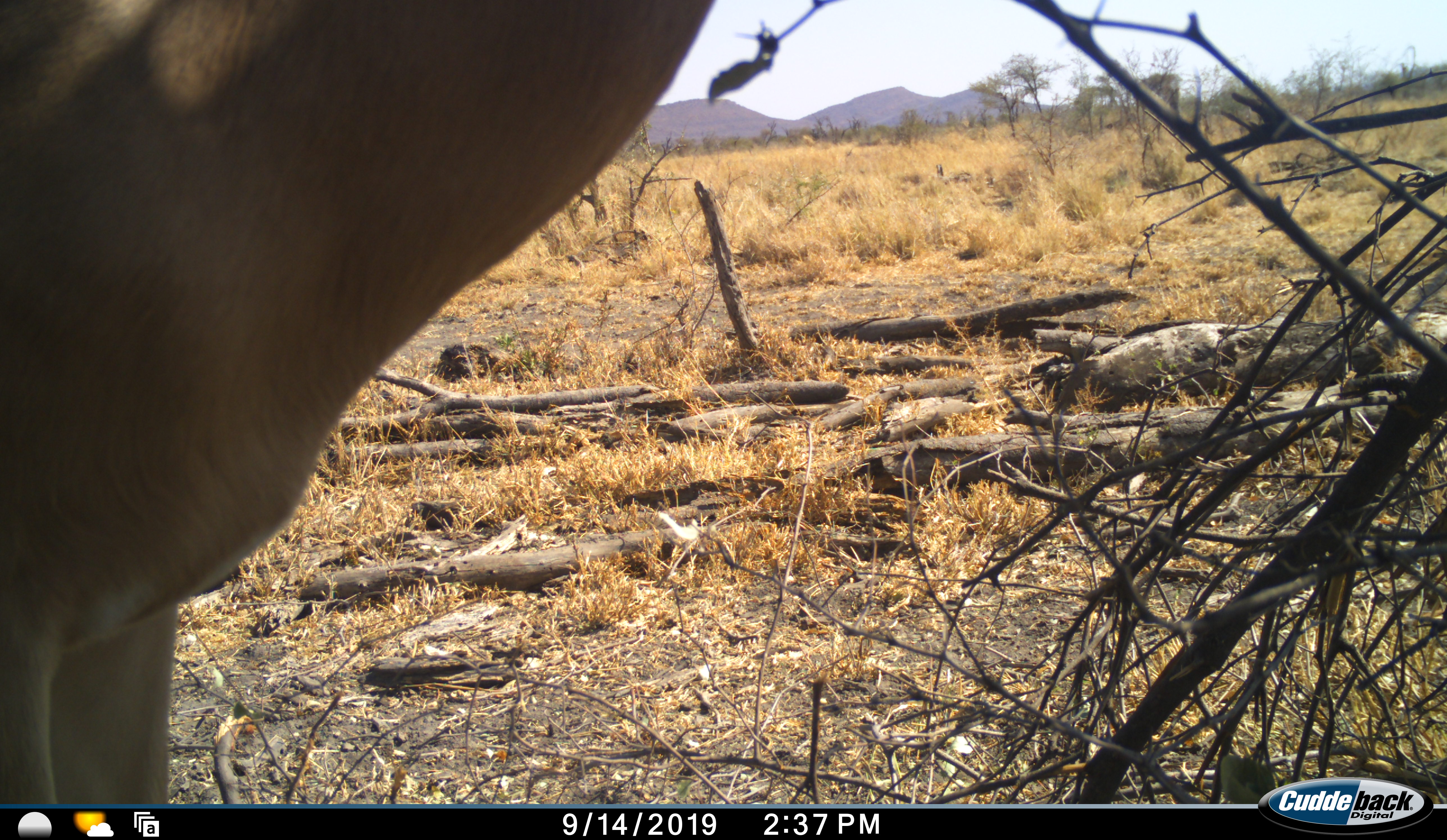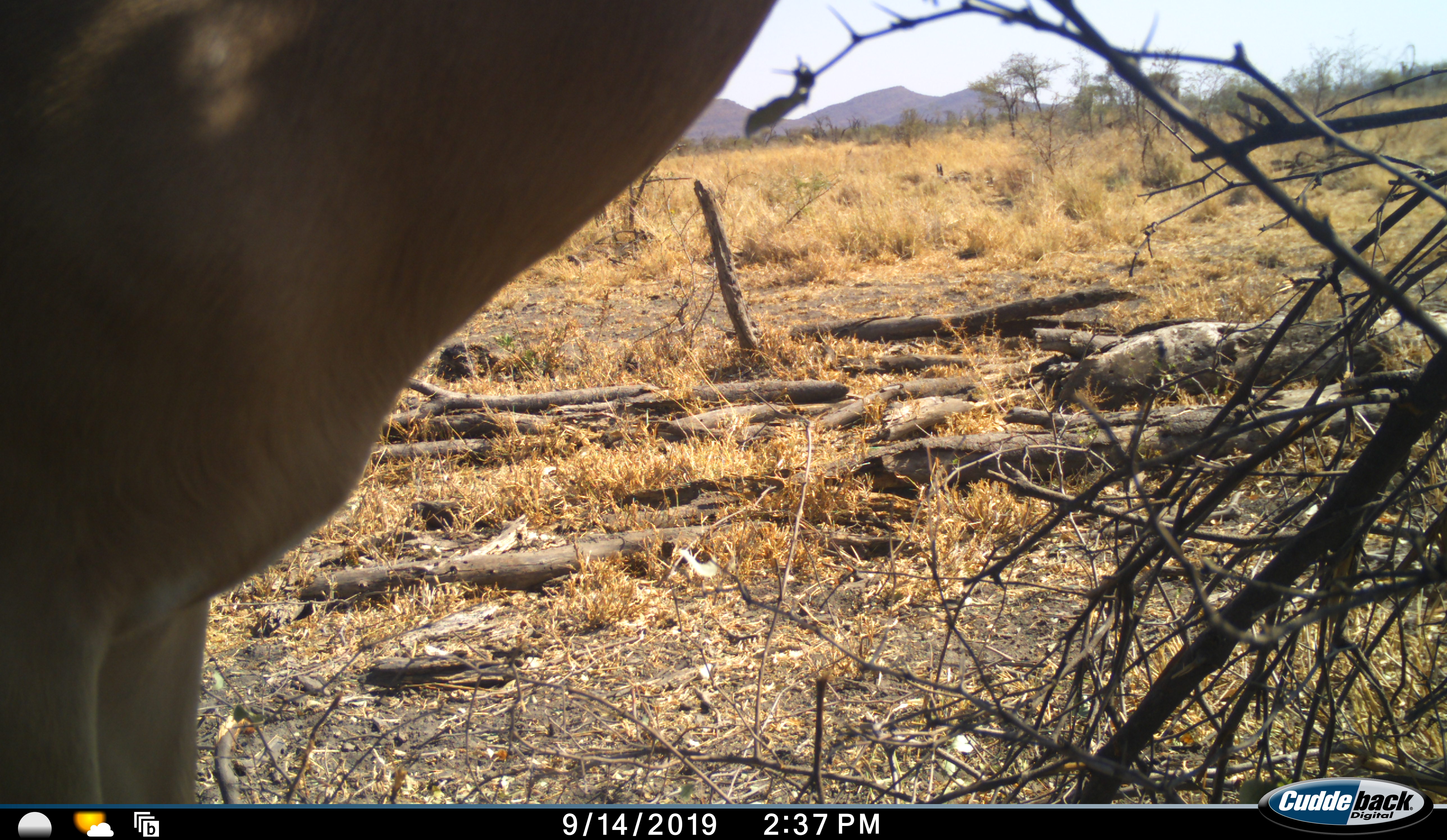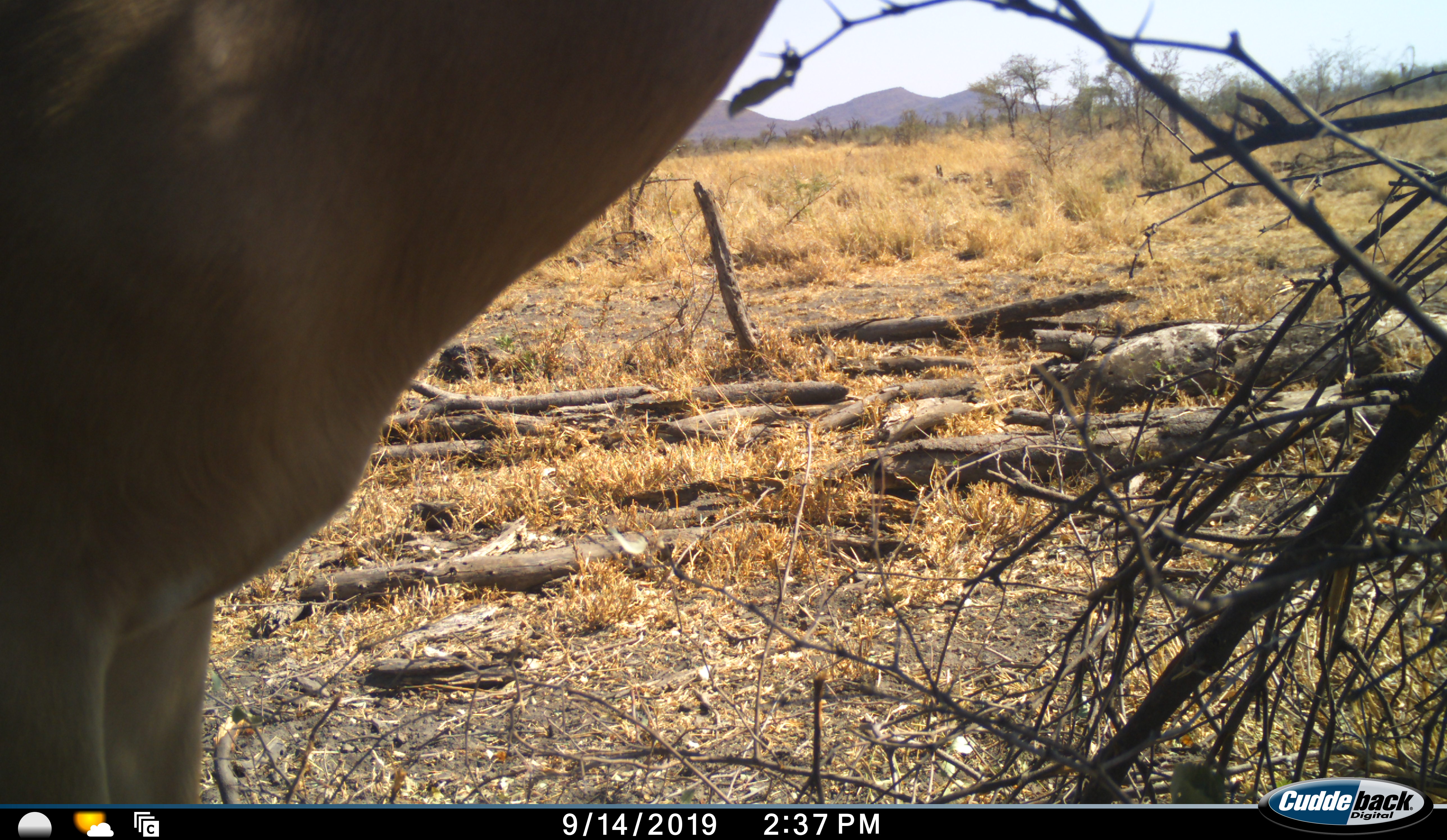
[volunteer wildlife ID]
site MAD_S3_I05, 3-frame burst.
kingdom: Animalia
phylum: Chordata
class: Mammalia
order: Artiodactyla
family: Bovidae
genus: Aepyceros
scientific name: Aepyceros melampus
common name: impala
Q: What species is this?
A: Impala (Aepyceros melampus).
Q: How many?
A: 1.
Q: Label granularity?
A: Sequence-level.